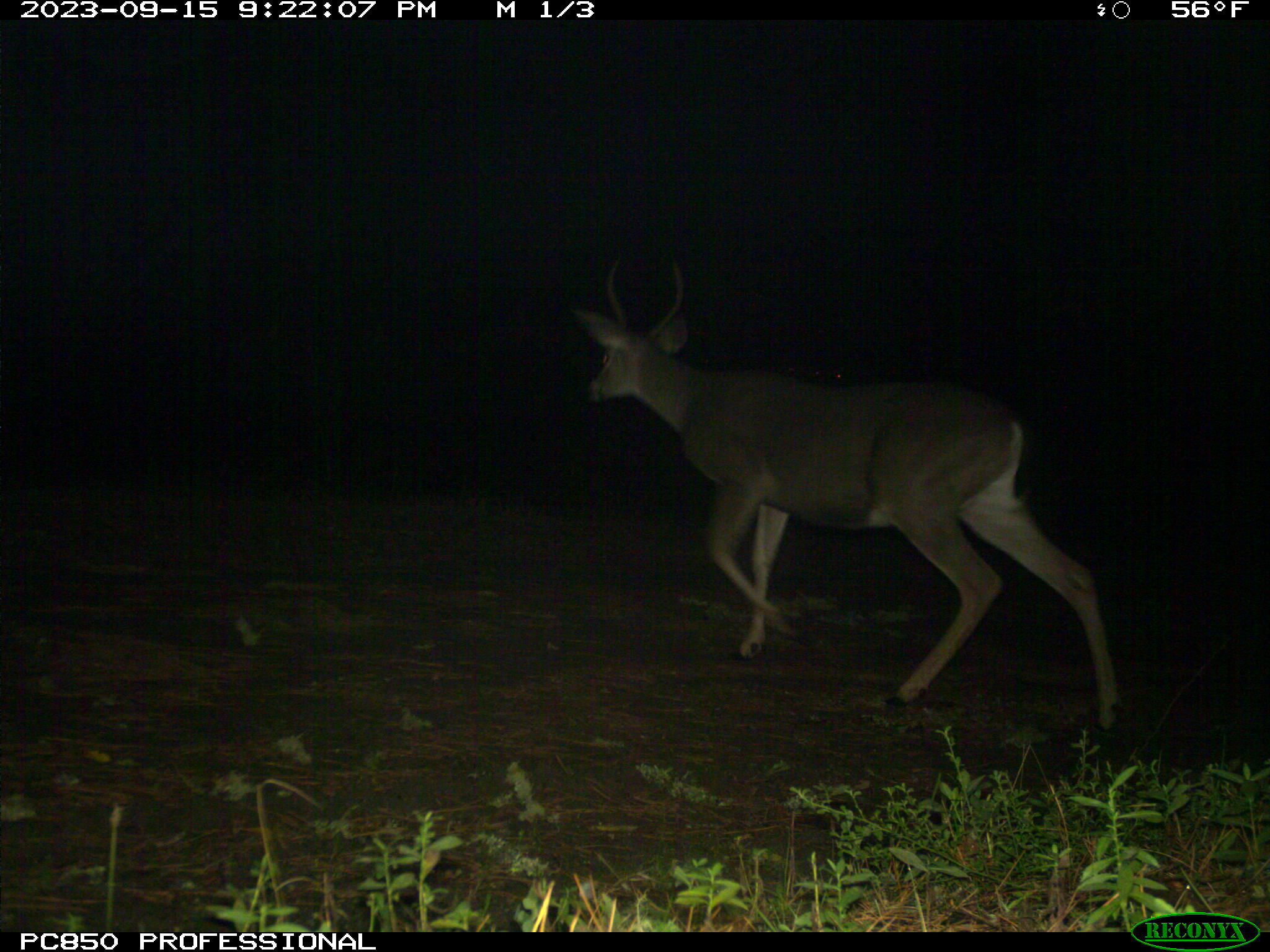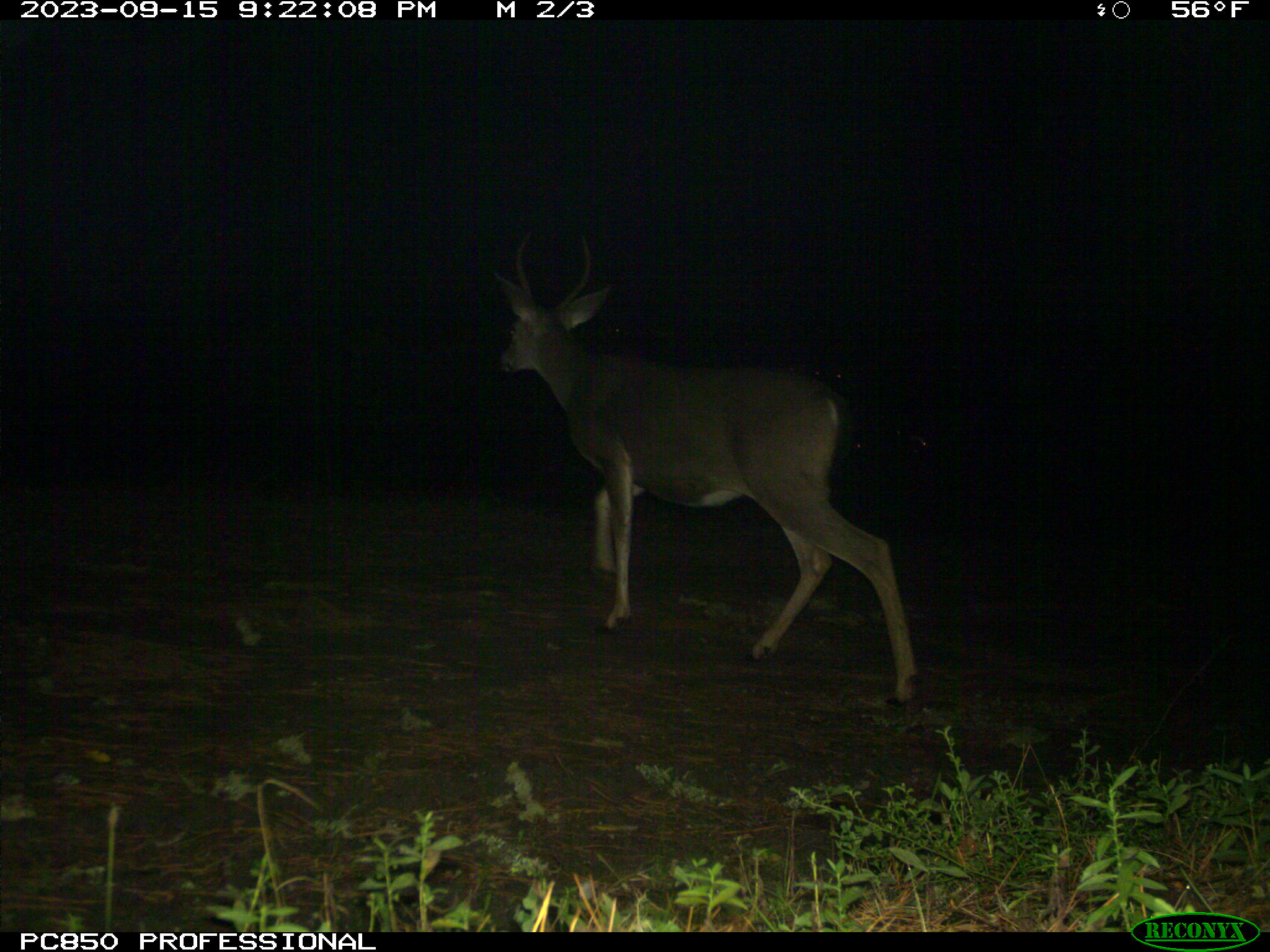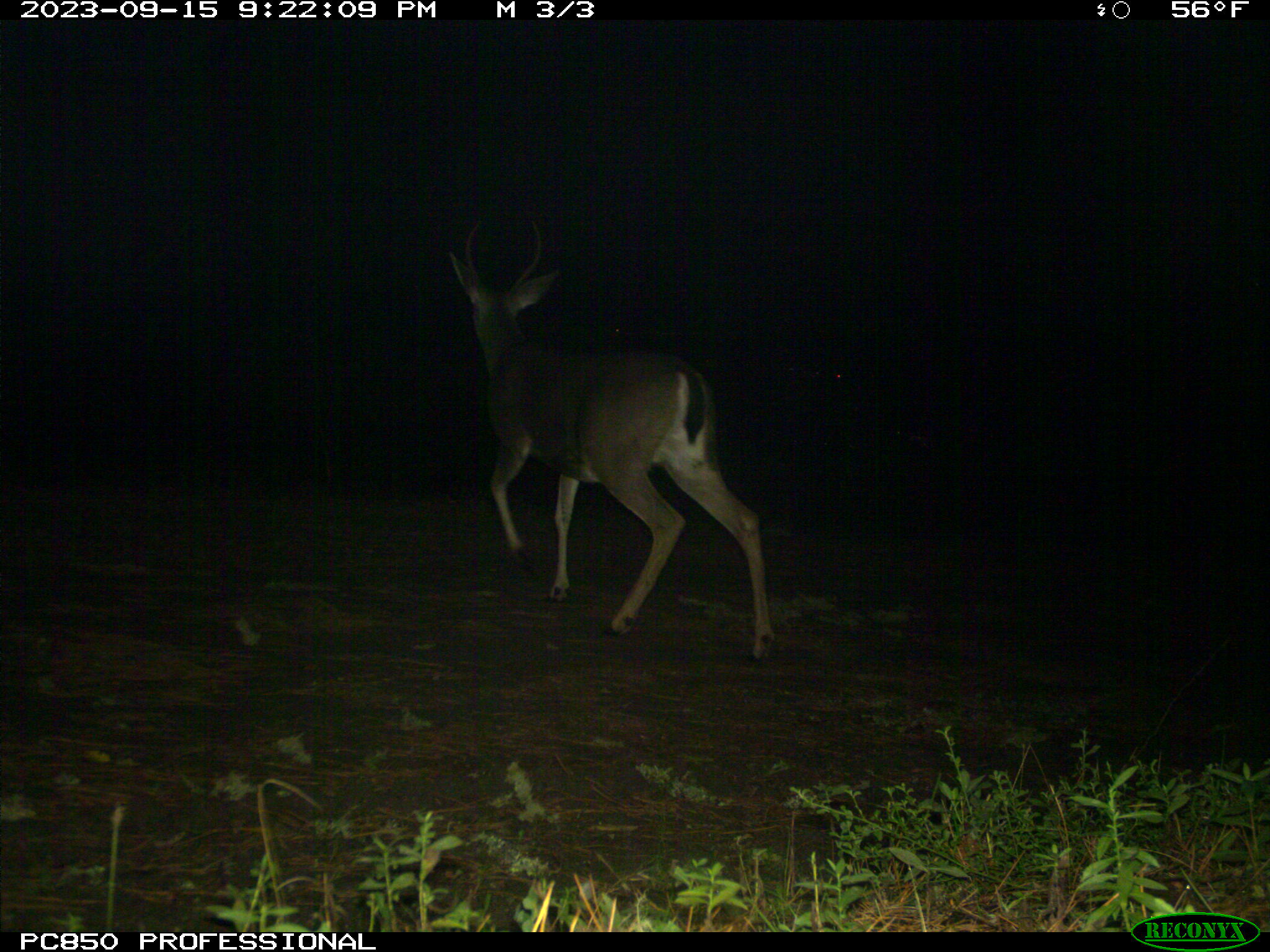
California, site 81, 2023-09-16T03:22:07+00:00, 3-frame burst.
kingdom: Animalia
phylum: Chordata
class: Mammalia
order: Artiodactyla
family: Cervidae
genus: Odocoileus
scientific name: Odocoileus hemionus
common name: mule deer